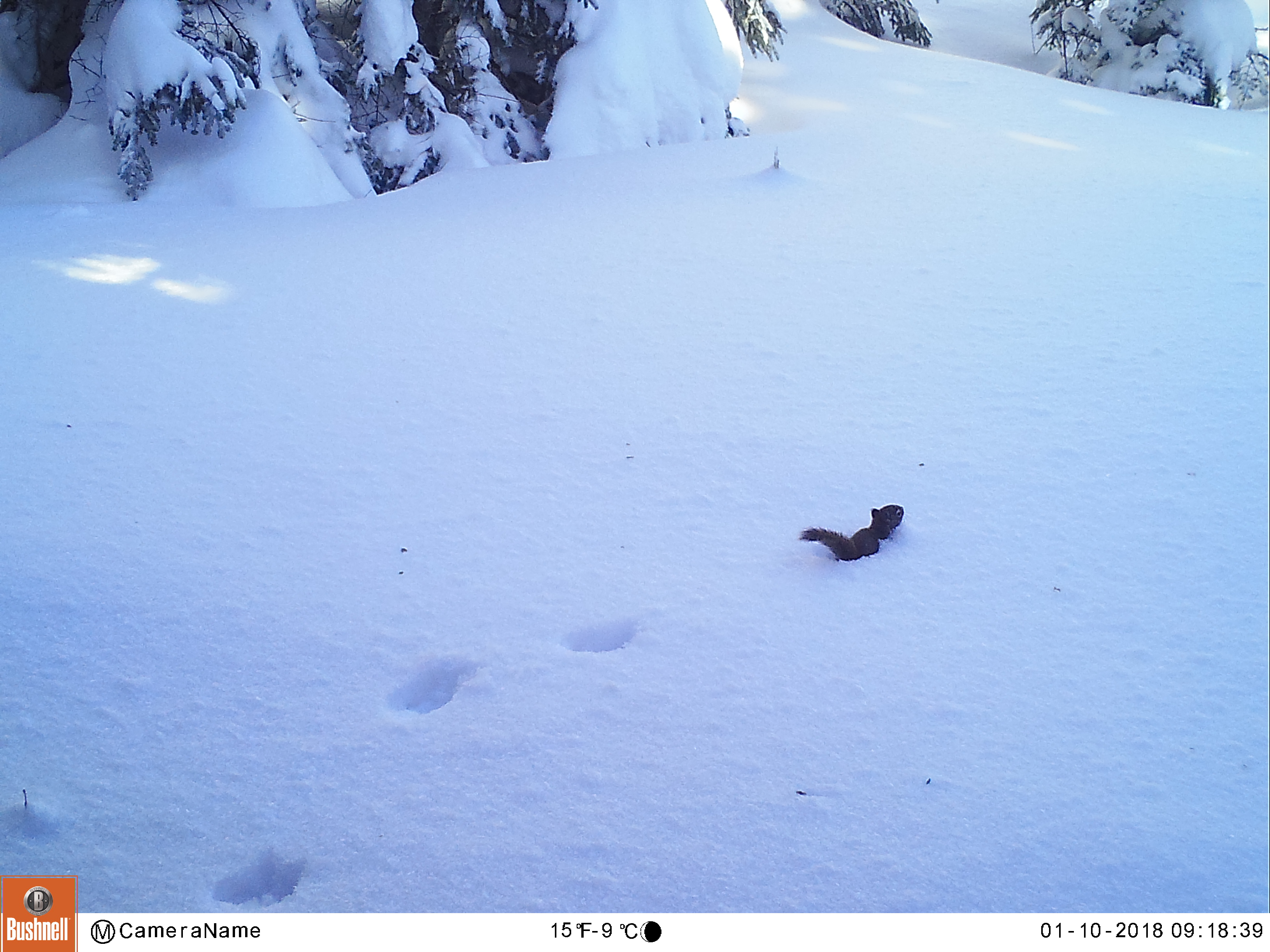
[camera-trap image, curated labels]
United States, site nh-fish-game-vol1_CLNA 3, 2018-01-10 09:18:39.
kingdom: Animalia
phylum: Chordata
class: Mammalia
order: Rodentia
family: Sciuridae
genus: Tamiasciurus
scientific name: Tamiasciurus hudsonicus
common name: red squirrel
Red squirrel (Tamiasciurus hudsonicus).